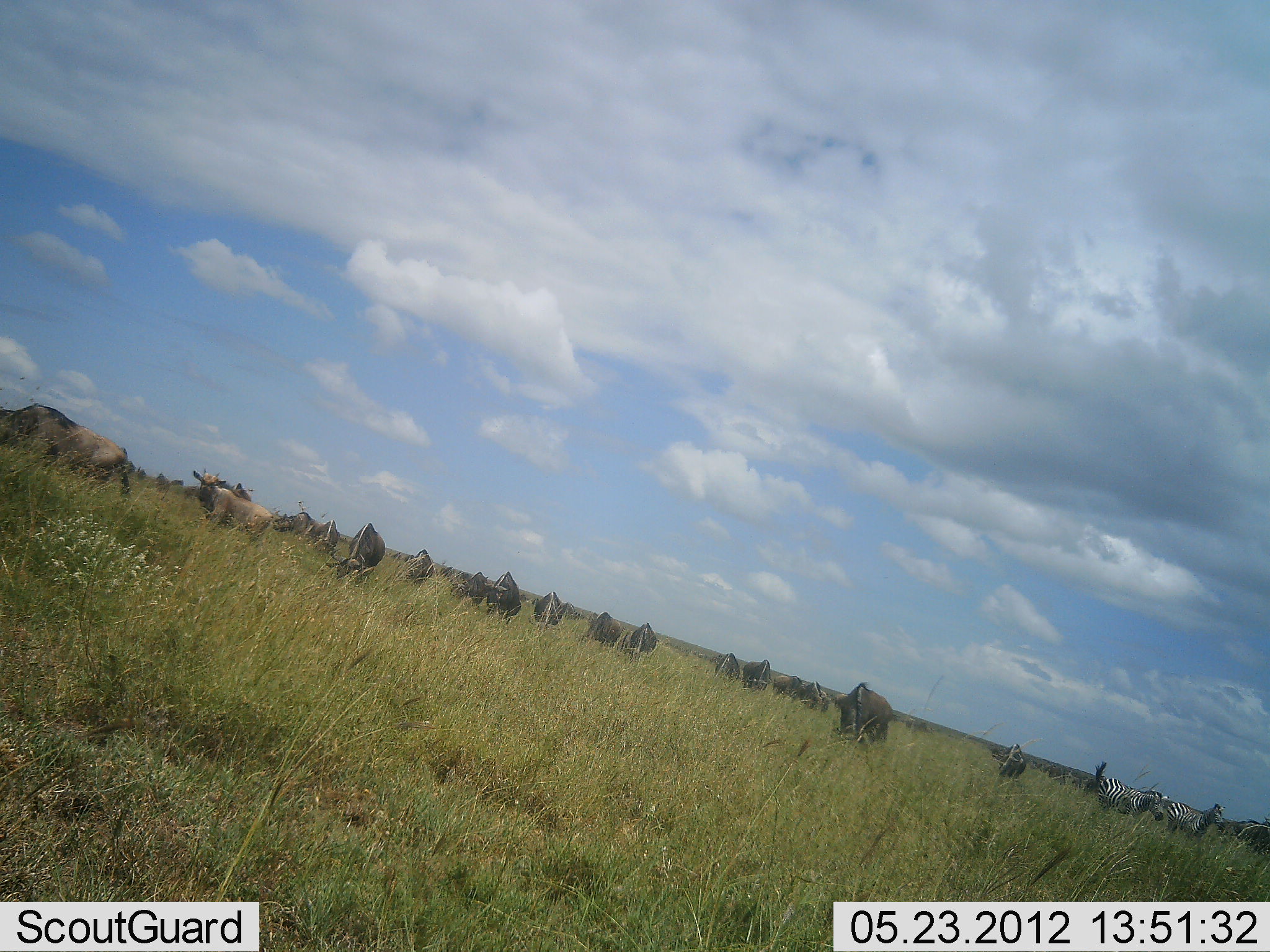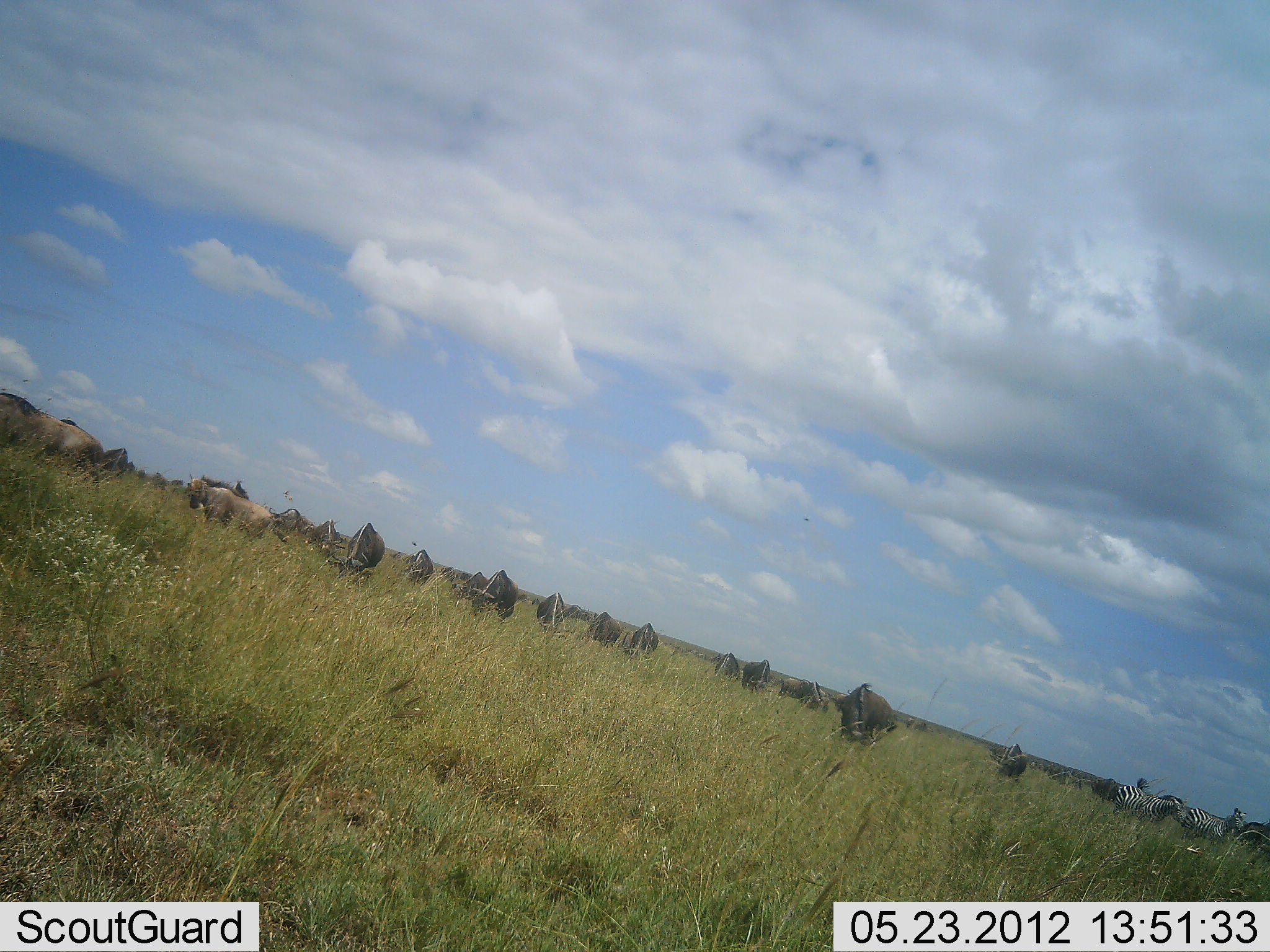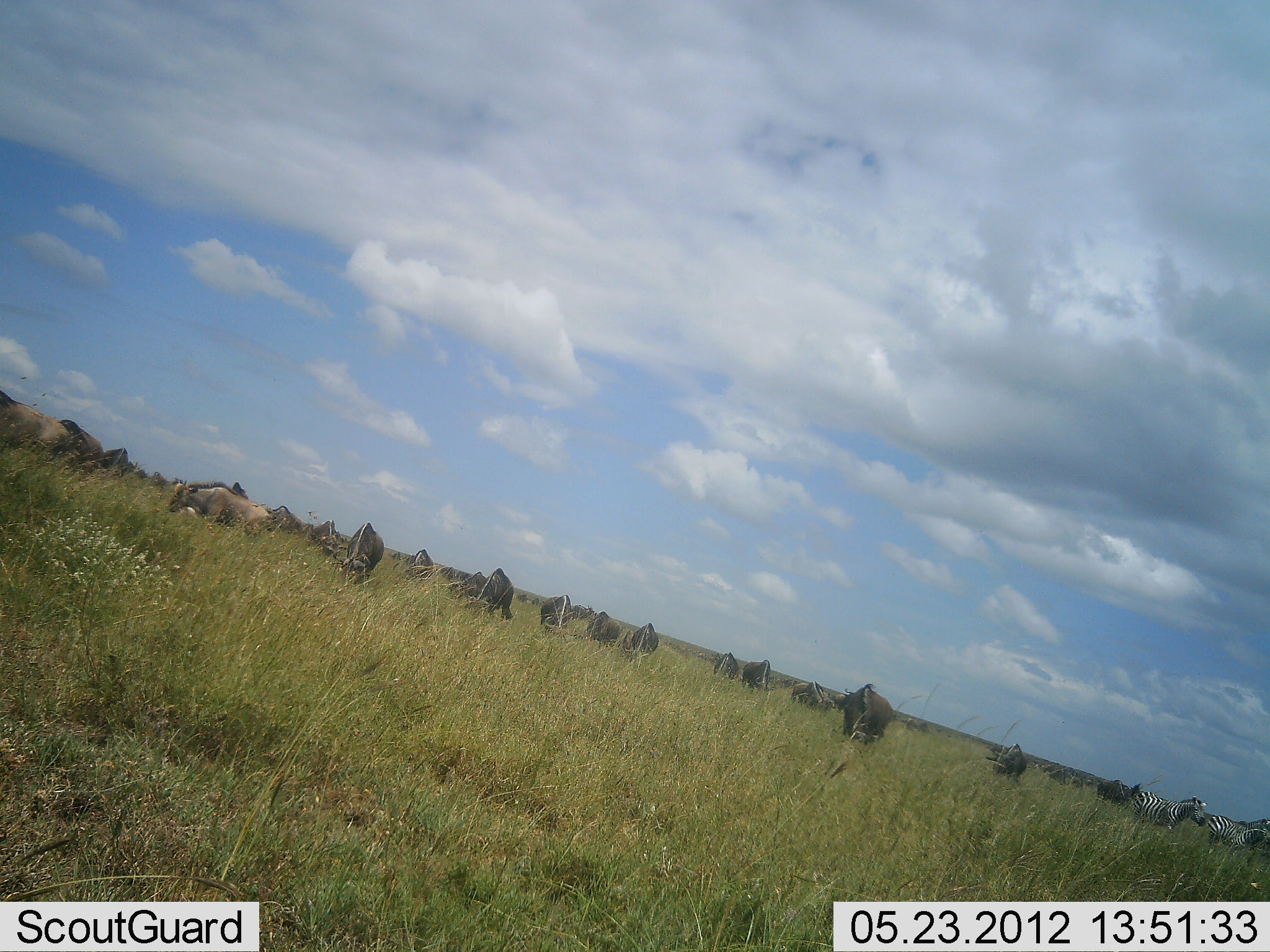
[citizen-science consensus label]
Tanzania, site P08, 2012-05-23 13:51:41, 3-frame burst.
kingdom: Animalia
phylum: Chordata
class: Mammalia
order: Artiodactyla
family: Bovidae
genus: Connochaetes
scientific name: Connochaetes taurinus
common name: blue wildebeest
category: wildebeest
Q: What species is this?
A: Wildebeest (blue wildebeest) (Connochaetes taurinus).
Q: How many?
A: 11-50.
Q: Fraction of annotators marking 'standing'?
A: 64%.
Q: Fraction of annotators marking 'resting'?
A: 9%.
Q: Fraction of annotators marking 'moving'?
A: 18%.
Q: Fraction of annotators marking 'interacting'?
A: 0%.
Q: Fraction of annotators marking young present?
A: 0%.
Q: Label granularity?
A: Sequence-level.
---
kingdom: Animalia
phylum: Chordata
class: Mammalia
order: Perissodactyla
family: Equidae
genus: Equus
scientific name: Equus quagga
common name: plains zebra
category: zebra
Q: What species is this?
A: Zebra (plains zebra) (Equus quagga).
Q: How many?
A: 3.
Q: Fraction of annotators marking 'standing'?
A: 73%.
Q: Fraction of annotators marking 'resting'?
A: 9%.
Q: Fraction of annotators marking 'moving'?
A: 0%.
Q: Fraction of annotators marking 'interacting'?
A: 0%.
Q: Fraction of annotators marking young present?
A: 0%.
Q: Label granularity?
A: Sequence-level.